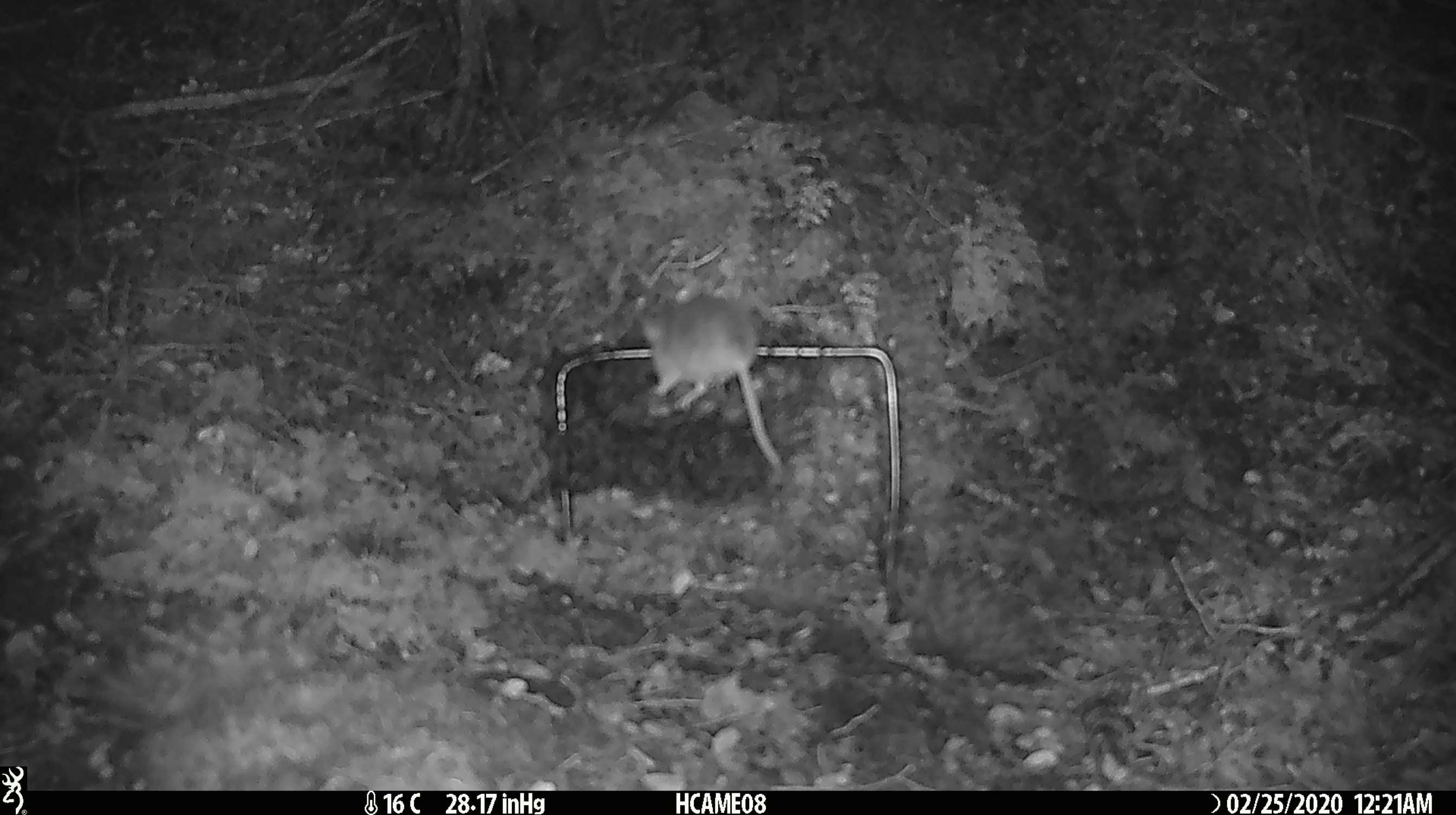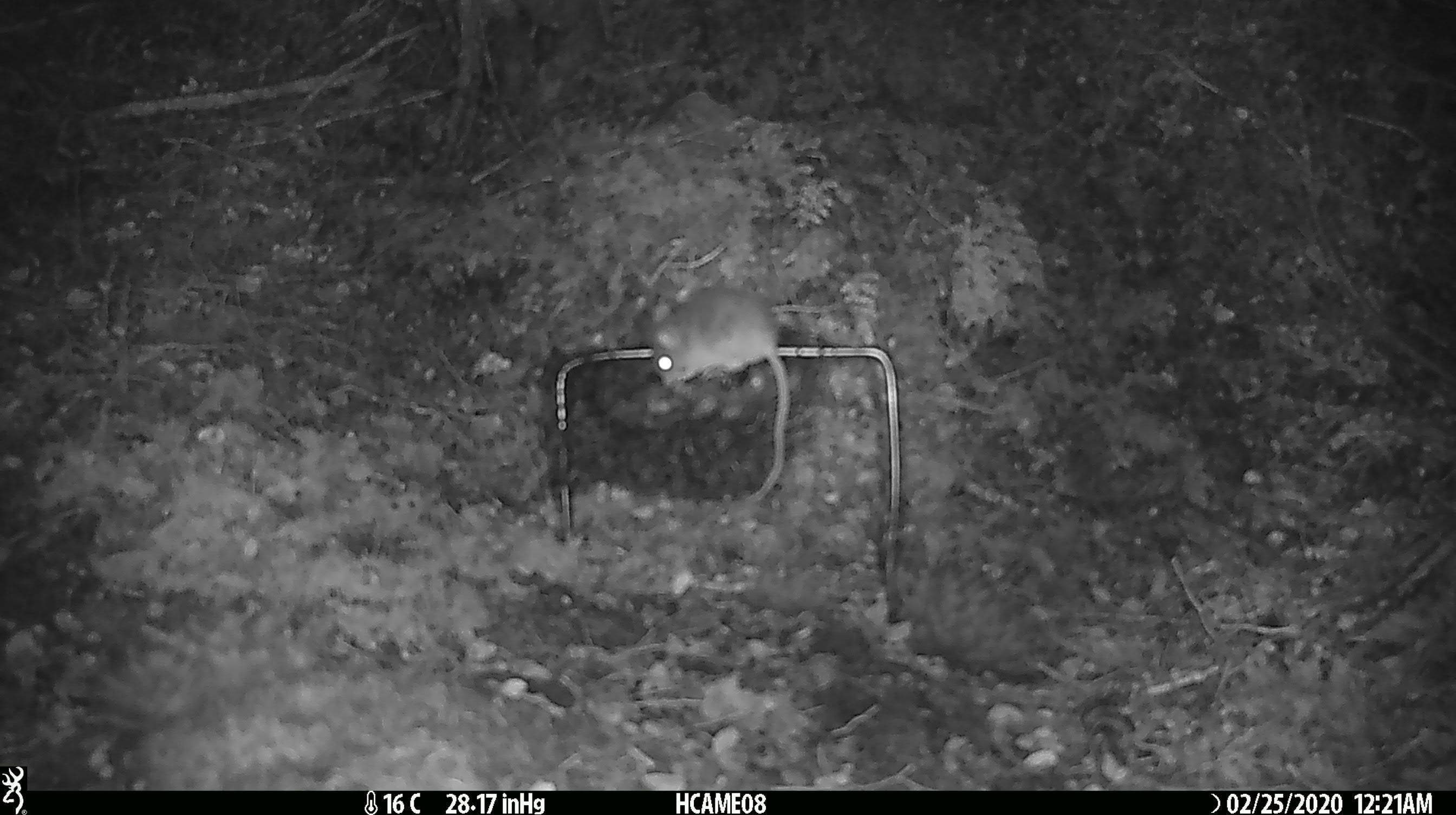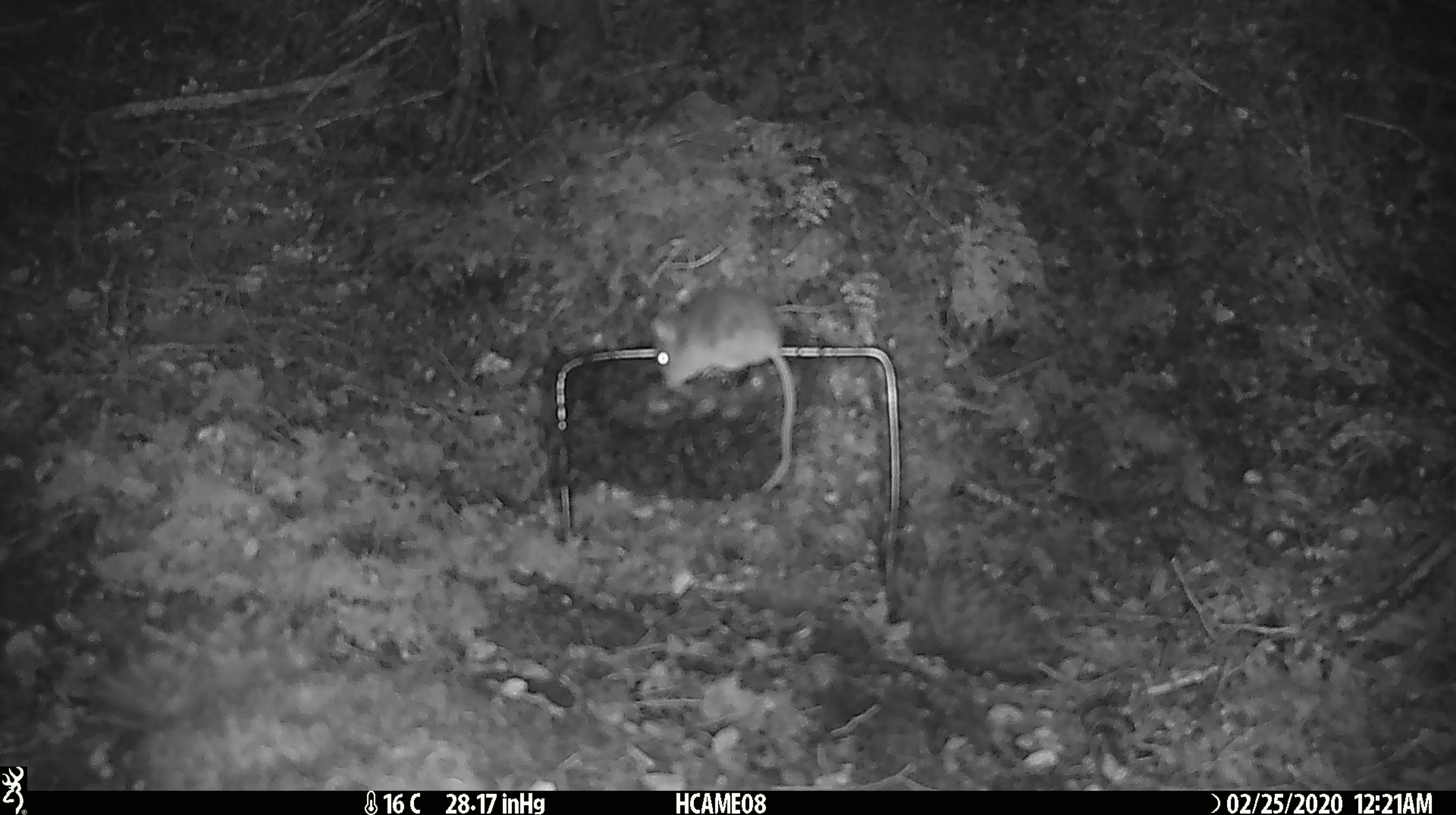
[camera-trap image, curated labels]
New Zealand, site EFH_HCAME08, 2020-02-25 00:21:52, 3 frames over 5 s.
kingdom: Animalia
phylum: Chordata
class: Mammalia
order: Rodentia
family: Muridae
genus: Mus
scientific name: Mus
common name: mouse